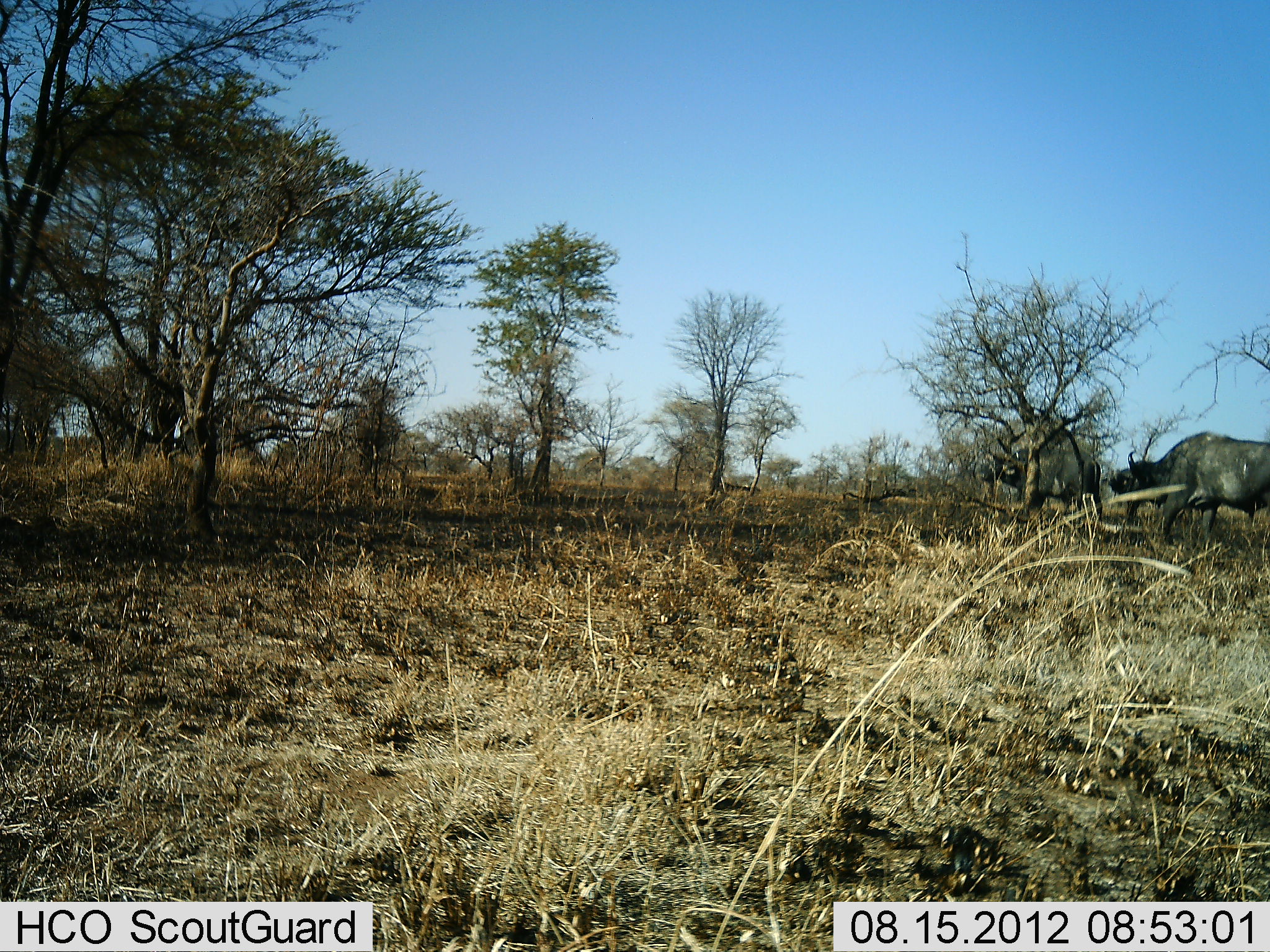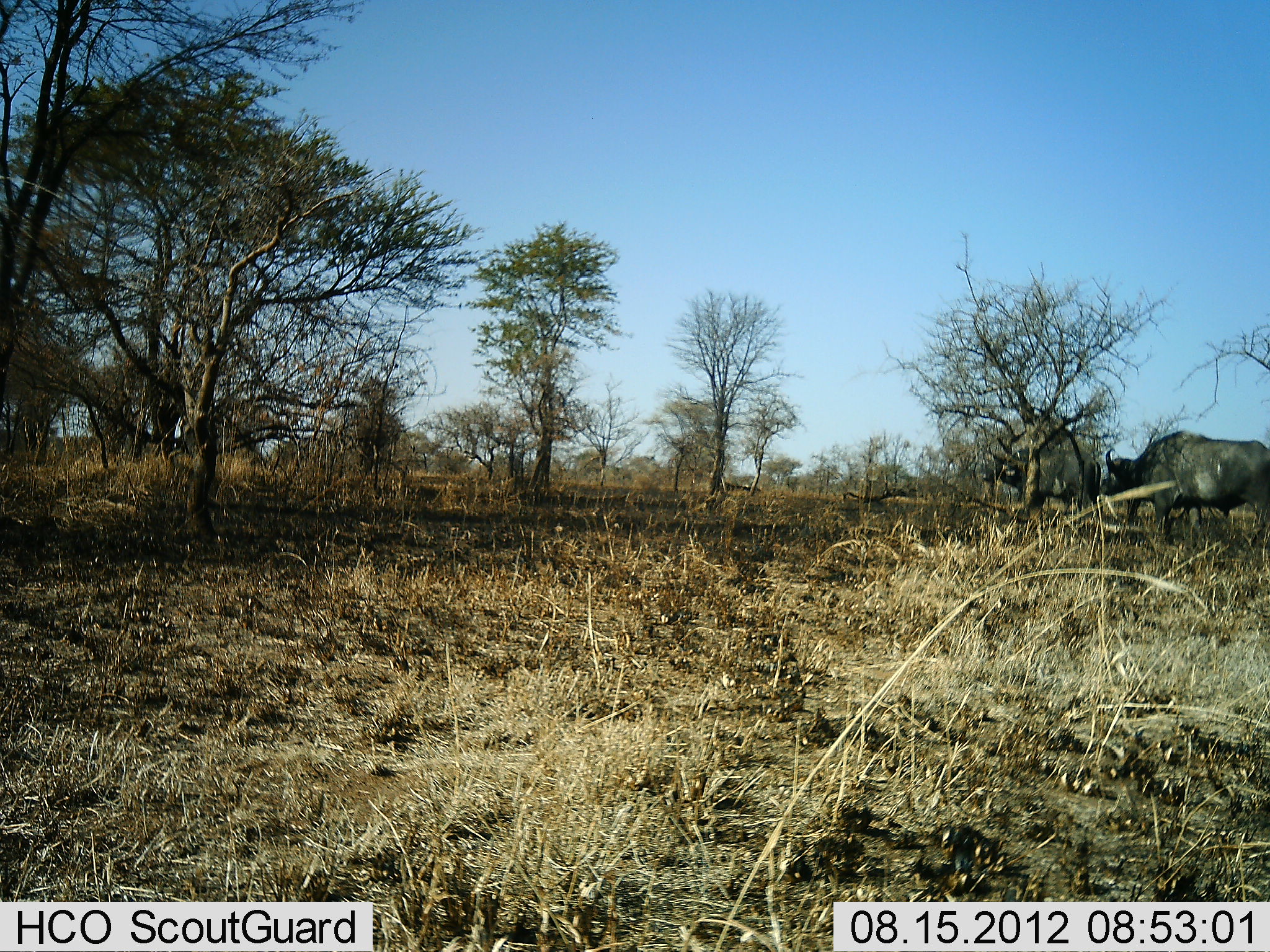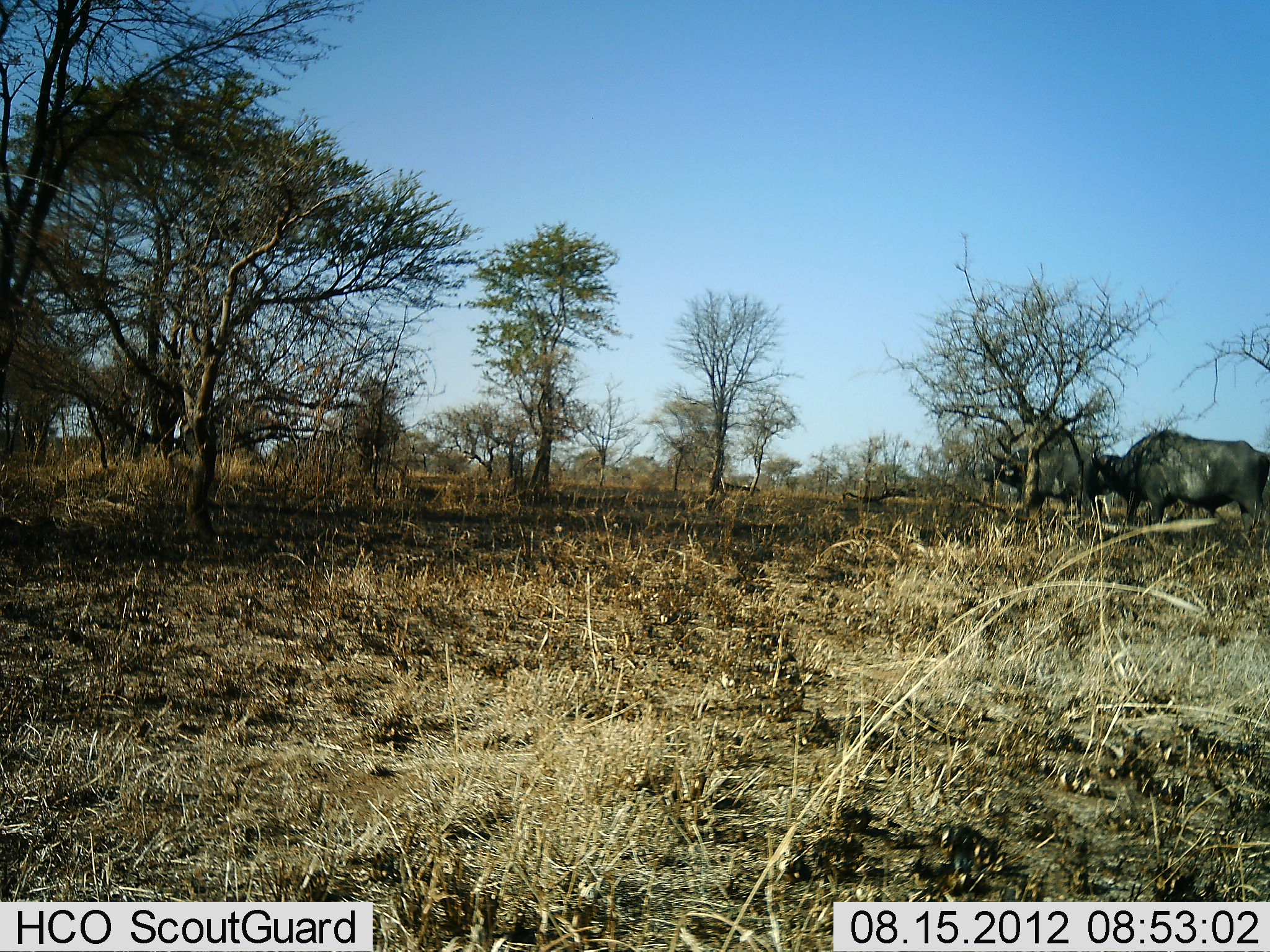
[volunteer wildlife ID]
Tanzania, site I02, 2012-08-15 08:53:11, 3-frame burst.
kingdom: Animalia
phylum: Chordata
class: Mammalia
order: Artiodactyla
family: Bovidae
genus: Syncerus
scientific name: Syncerus caffer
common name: cape buffalo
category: buffalo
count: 2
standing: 60%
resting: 0%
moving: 80%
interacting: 0%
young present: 0%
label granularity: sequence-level